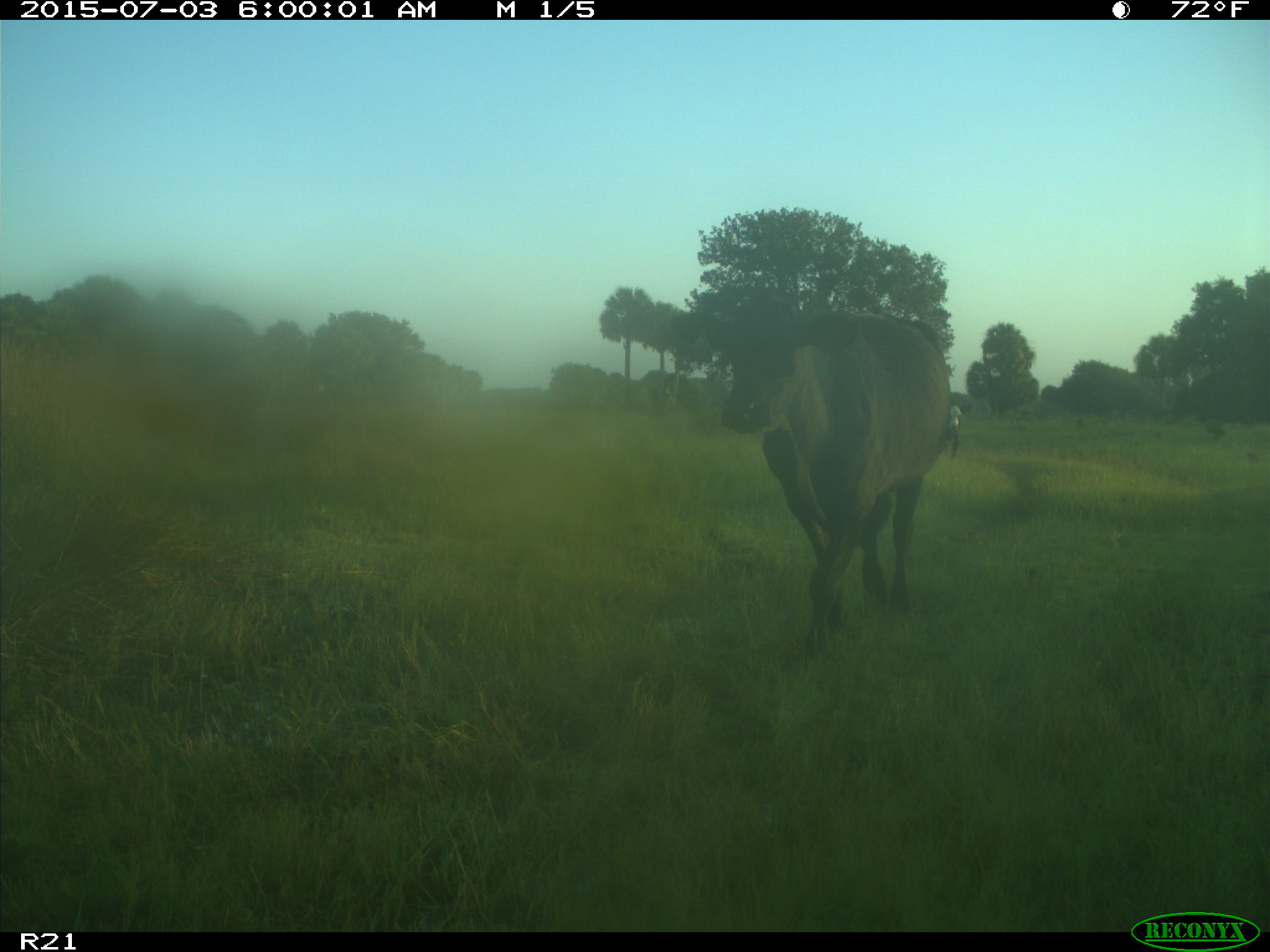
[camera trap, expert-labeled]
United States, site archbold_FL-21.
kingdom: Animalia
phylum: Chordata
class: Mammalia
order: Artiodactyla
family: Bovidae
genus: Bos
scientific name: Bos taurus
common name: domestic cow